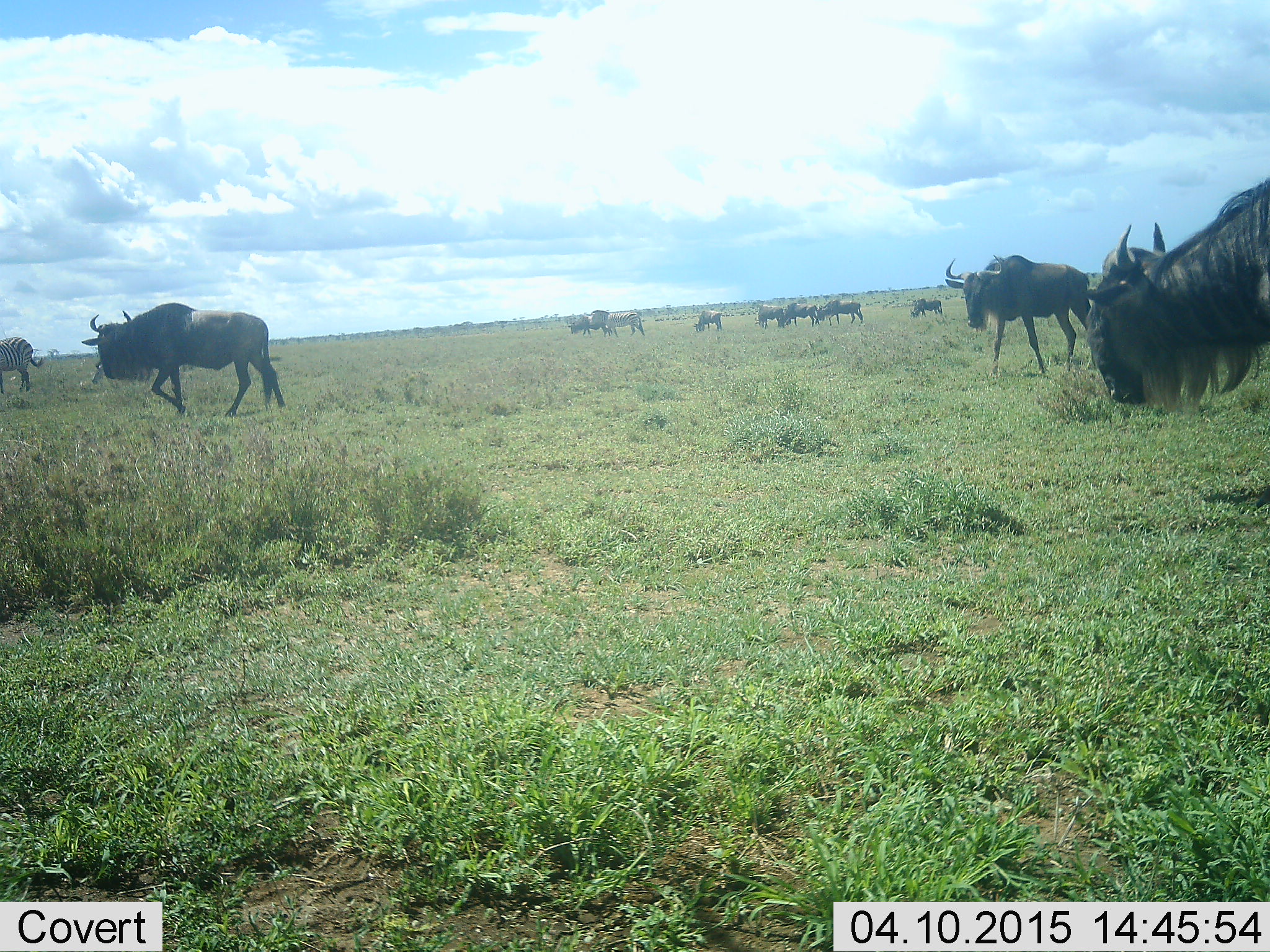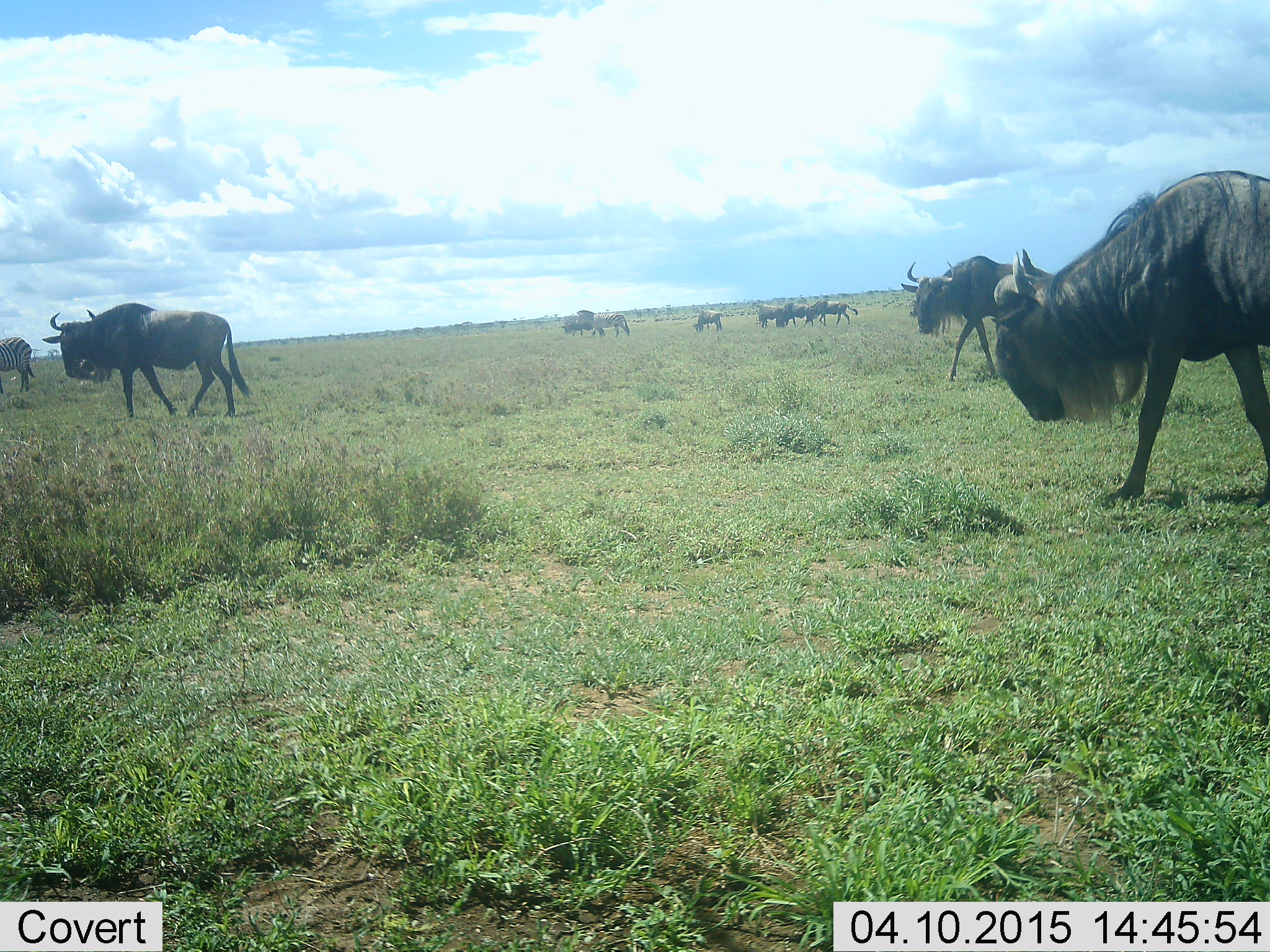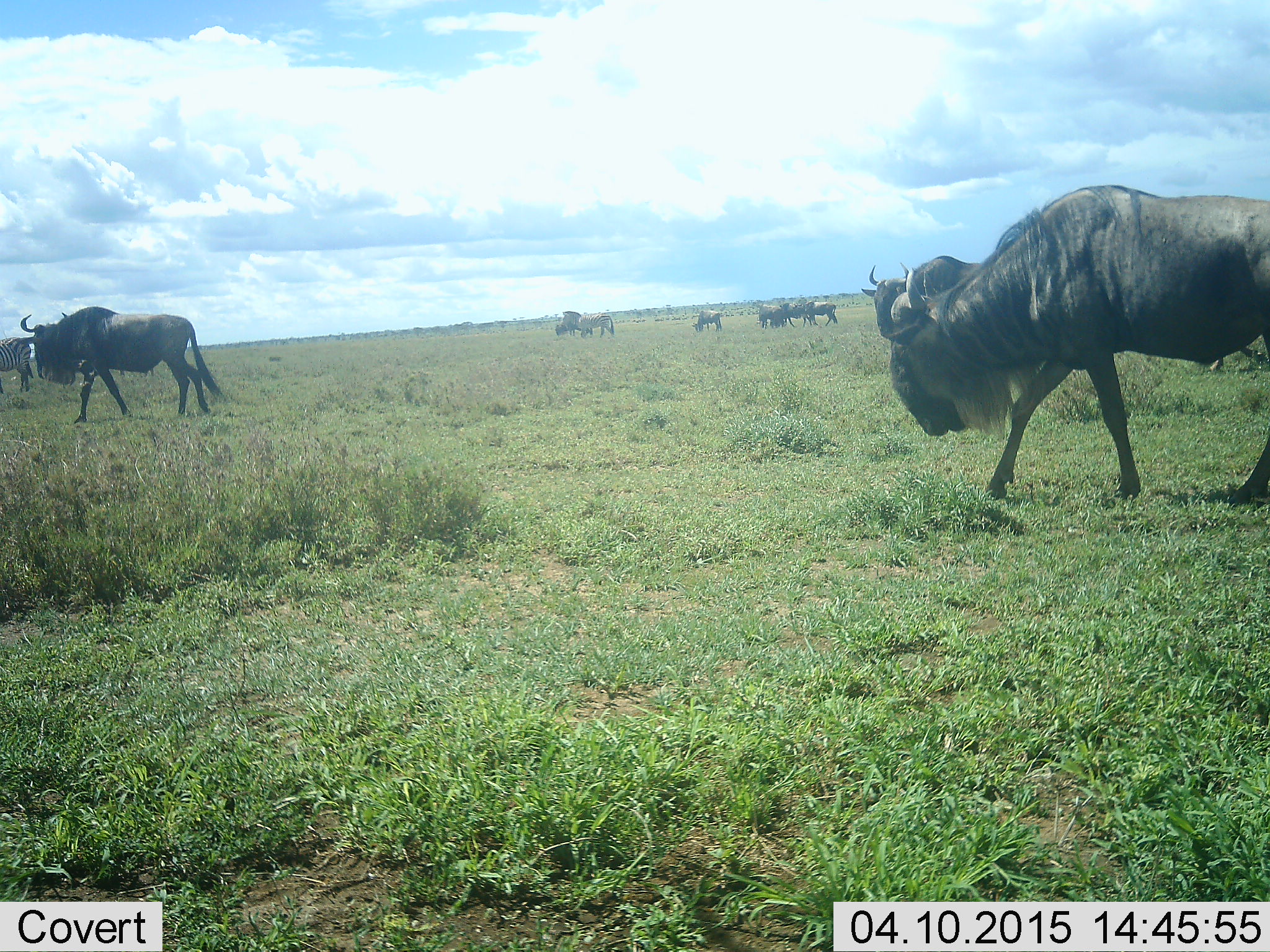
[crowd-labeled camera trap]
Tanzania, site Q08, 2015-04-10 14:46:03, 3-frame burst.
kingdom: Animalia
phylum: Chordata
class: Mammalia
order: Artiodactyla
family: Bovidae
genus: Connochaetes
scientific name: Connochaetes taurinus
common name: blue wildebeest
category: wildebeest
Wildebeest (blue wildebeest) (Connochaetes taurinus), count 10. Behavior (volunteer vote fractions): standing 26%, resting 5%, moving 100%, interacting 0%. Young present (vote fraction): 5%. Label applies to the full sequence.